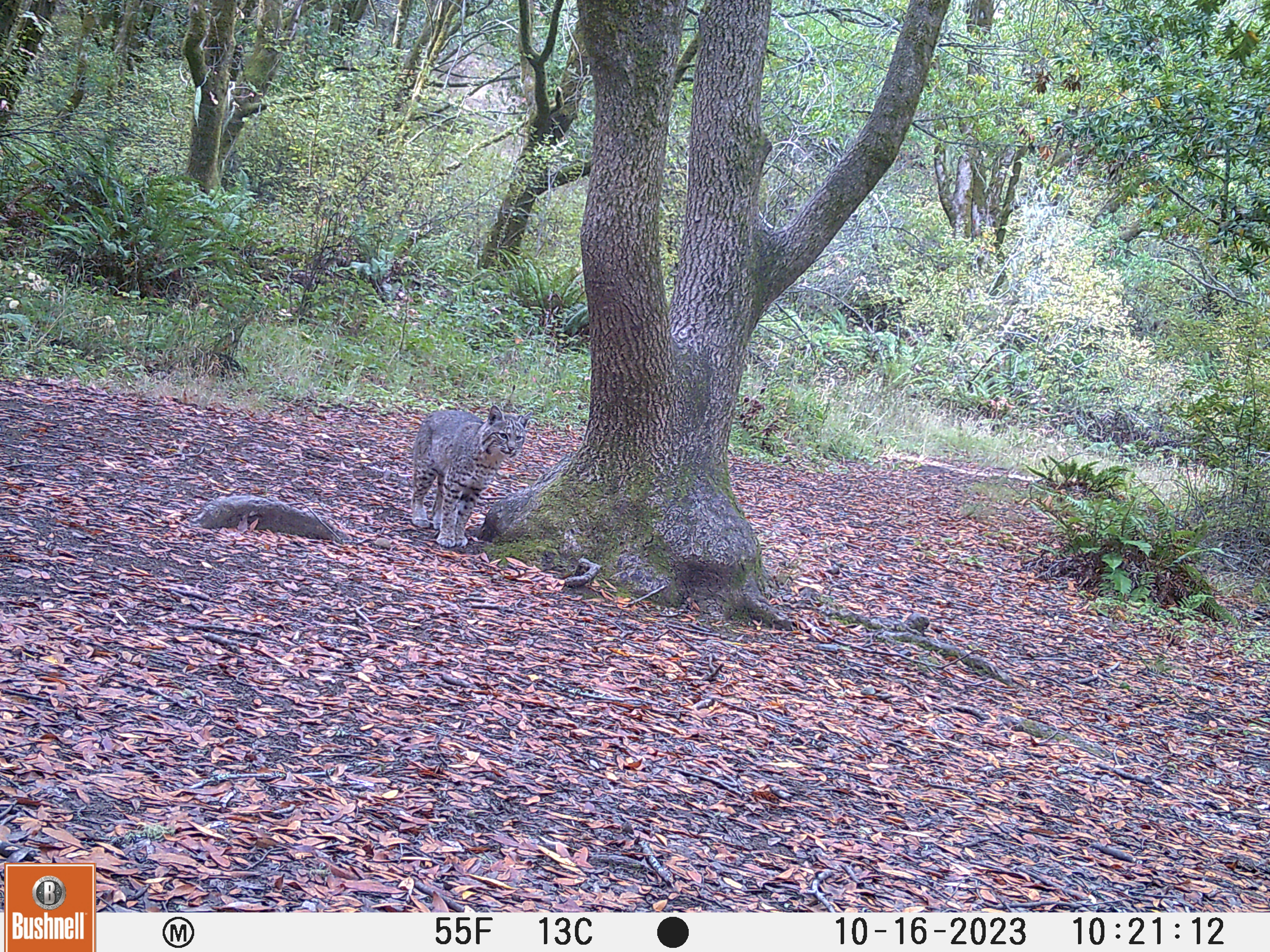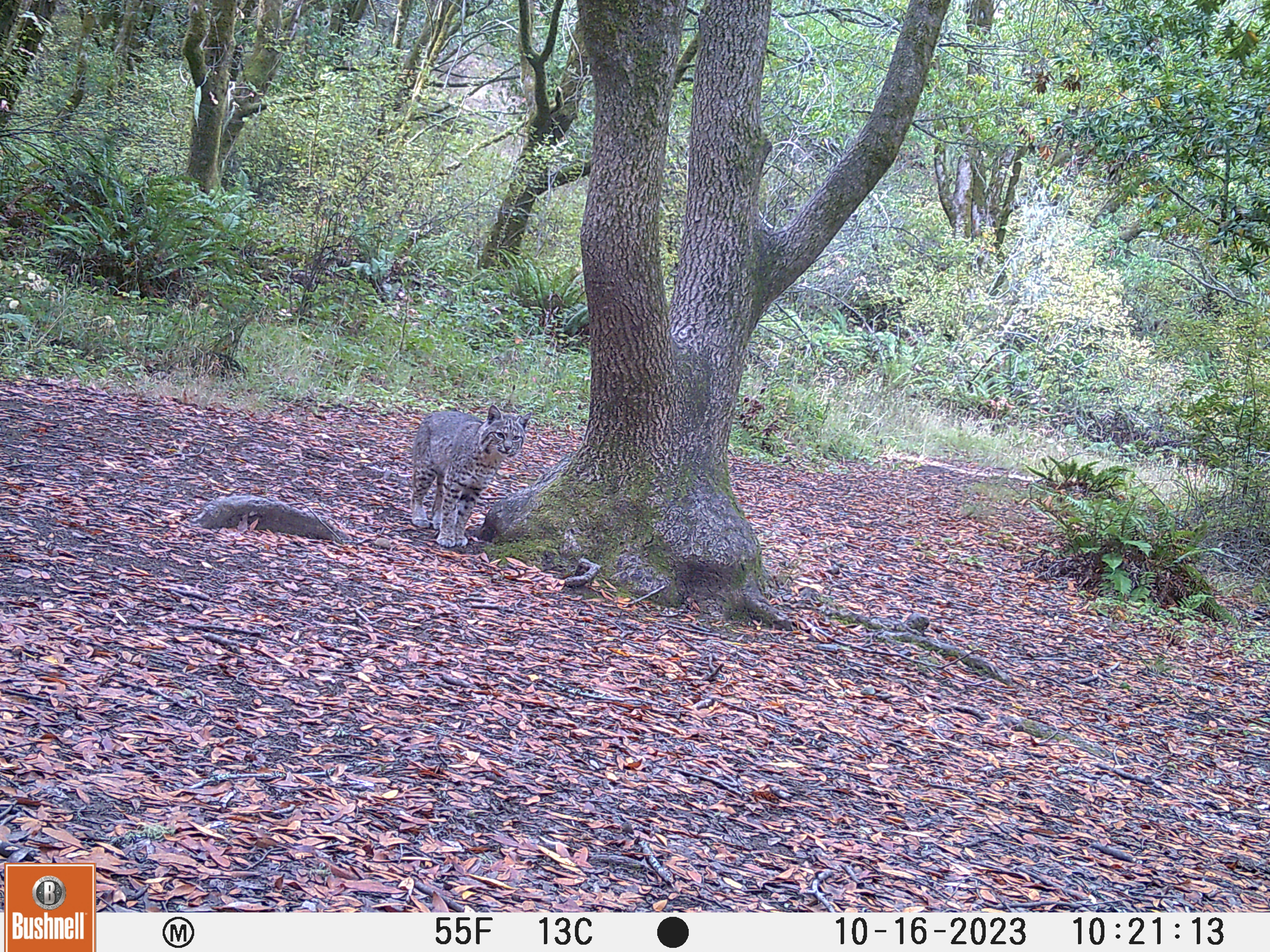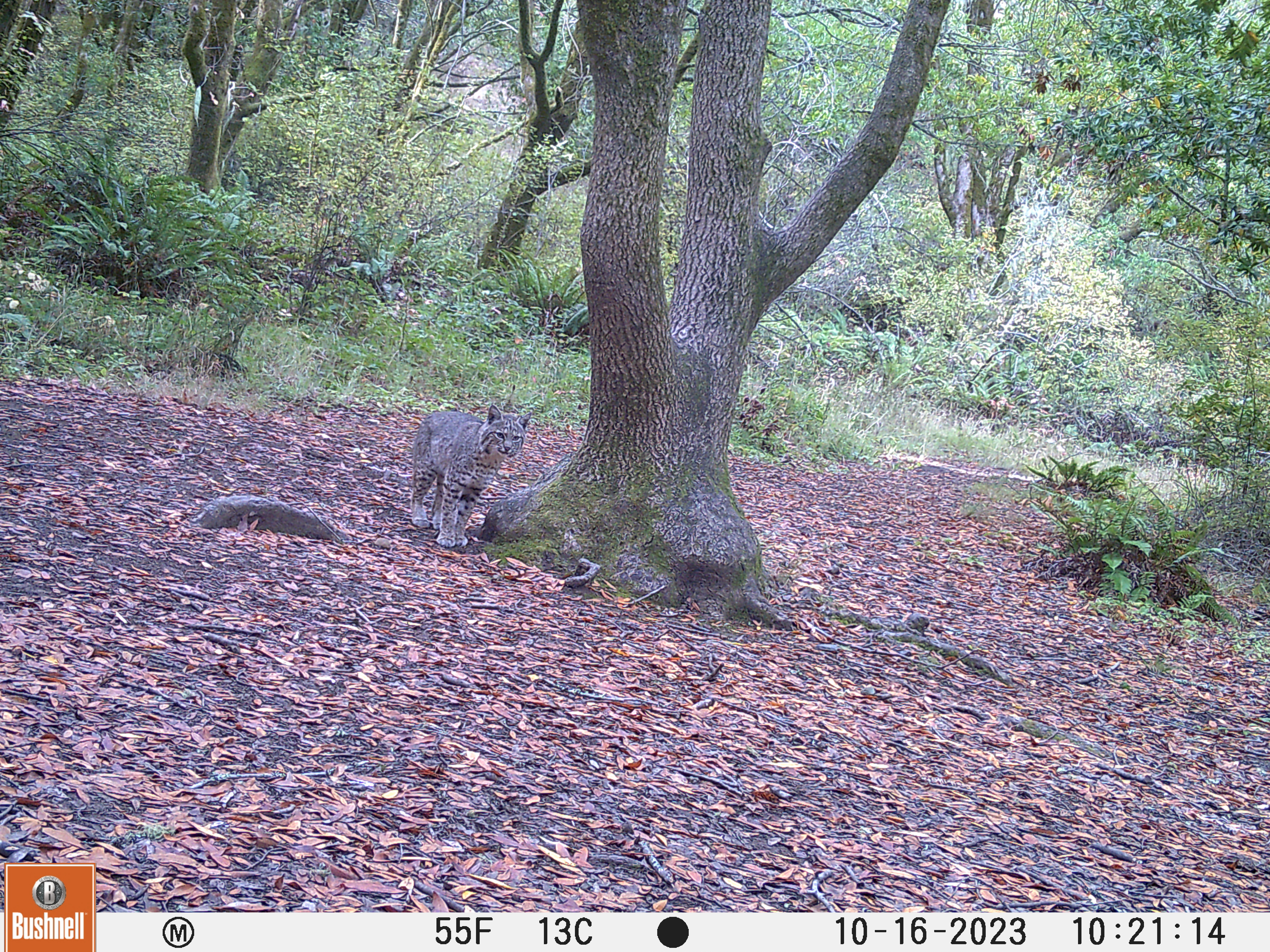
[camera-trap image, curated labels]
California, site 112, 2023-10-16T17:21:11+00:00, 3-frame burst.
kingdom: Animalia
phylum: Chordata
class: Mammalia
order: Carnivora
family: Felidae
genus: Lynx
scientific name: Lynx rufus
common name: bobcat